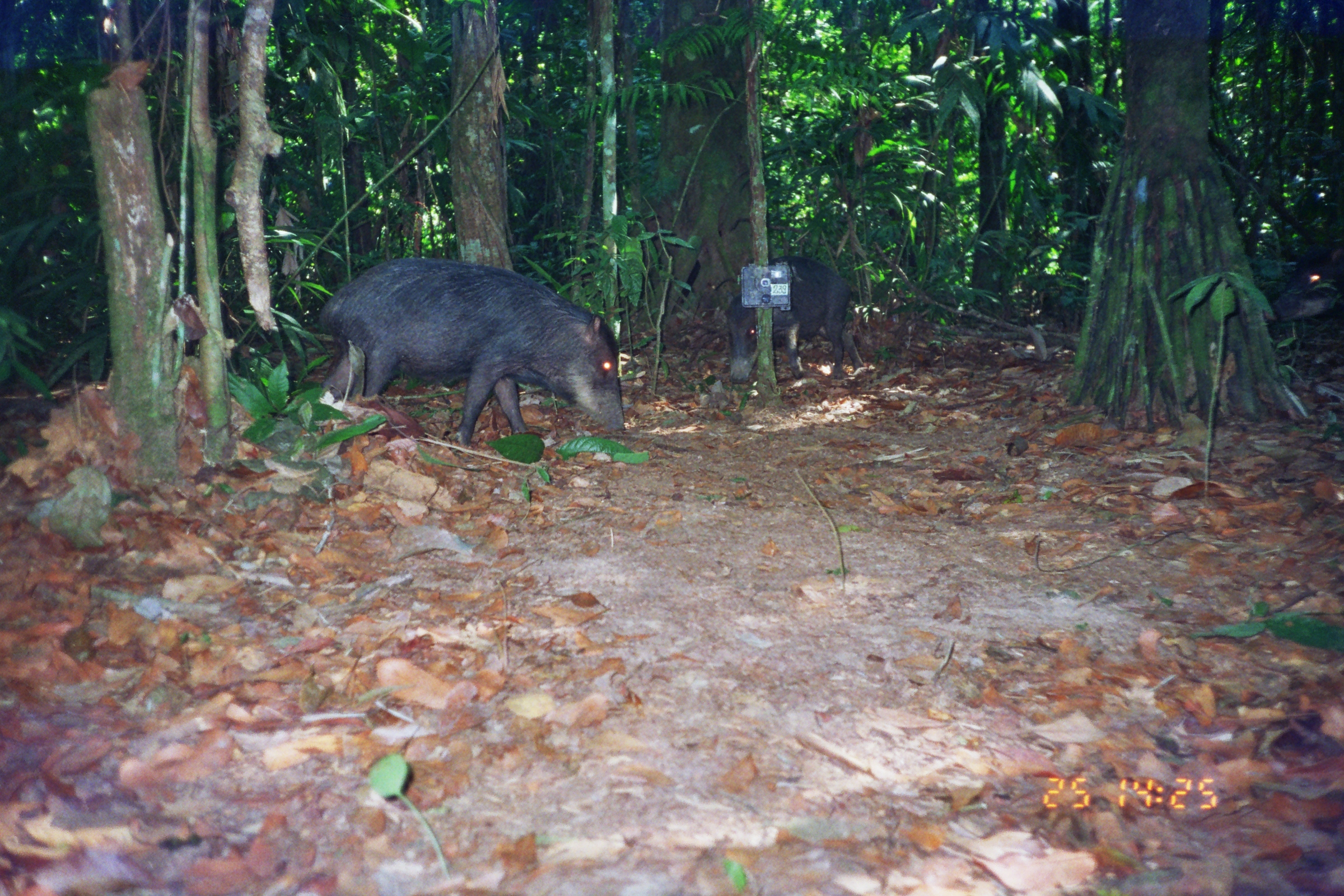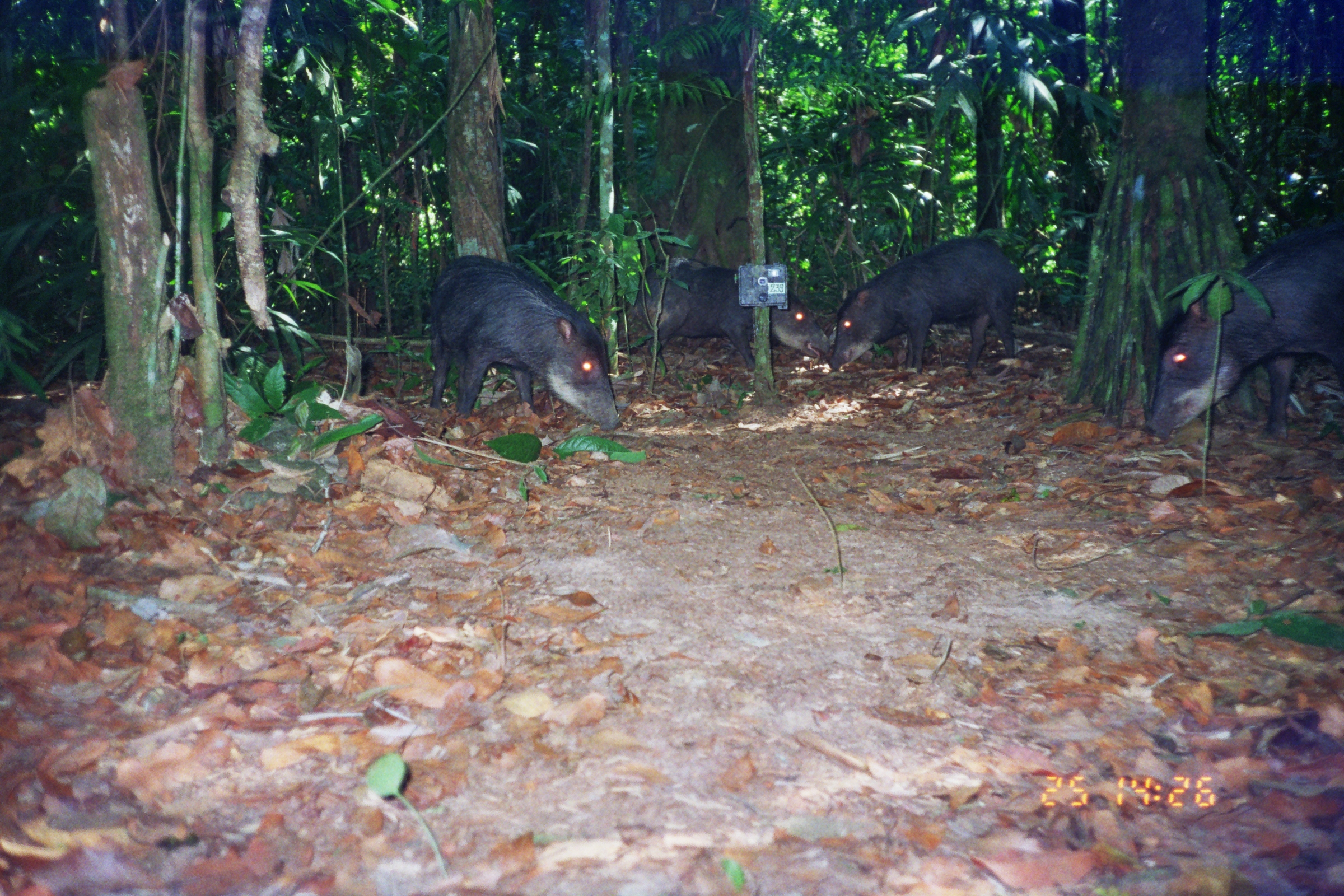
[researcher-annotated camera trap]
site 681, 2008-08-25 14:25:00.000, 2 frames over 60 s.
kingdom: Animalia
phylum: Chordata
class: Mammalia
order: Artiodactyla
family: Tayassuidae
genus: Tayassu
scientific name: Tayassu pecari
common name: white-lipped peccary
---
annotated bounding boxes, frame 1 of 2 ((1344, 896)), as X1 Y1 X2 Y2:
tayassu pecari: 314 258 624 449; 724 255 867 383; 1269 240 1343 322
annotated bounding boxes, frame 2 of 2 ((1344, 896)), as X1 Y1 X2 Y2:
tayassu pecari: 1146 210 1343 440; 429 255 620 432; 828 236 1020 374; 632 258 830 370